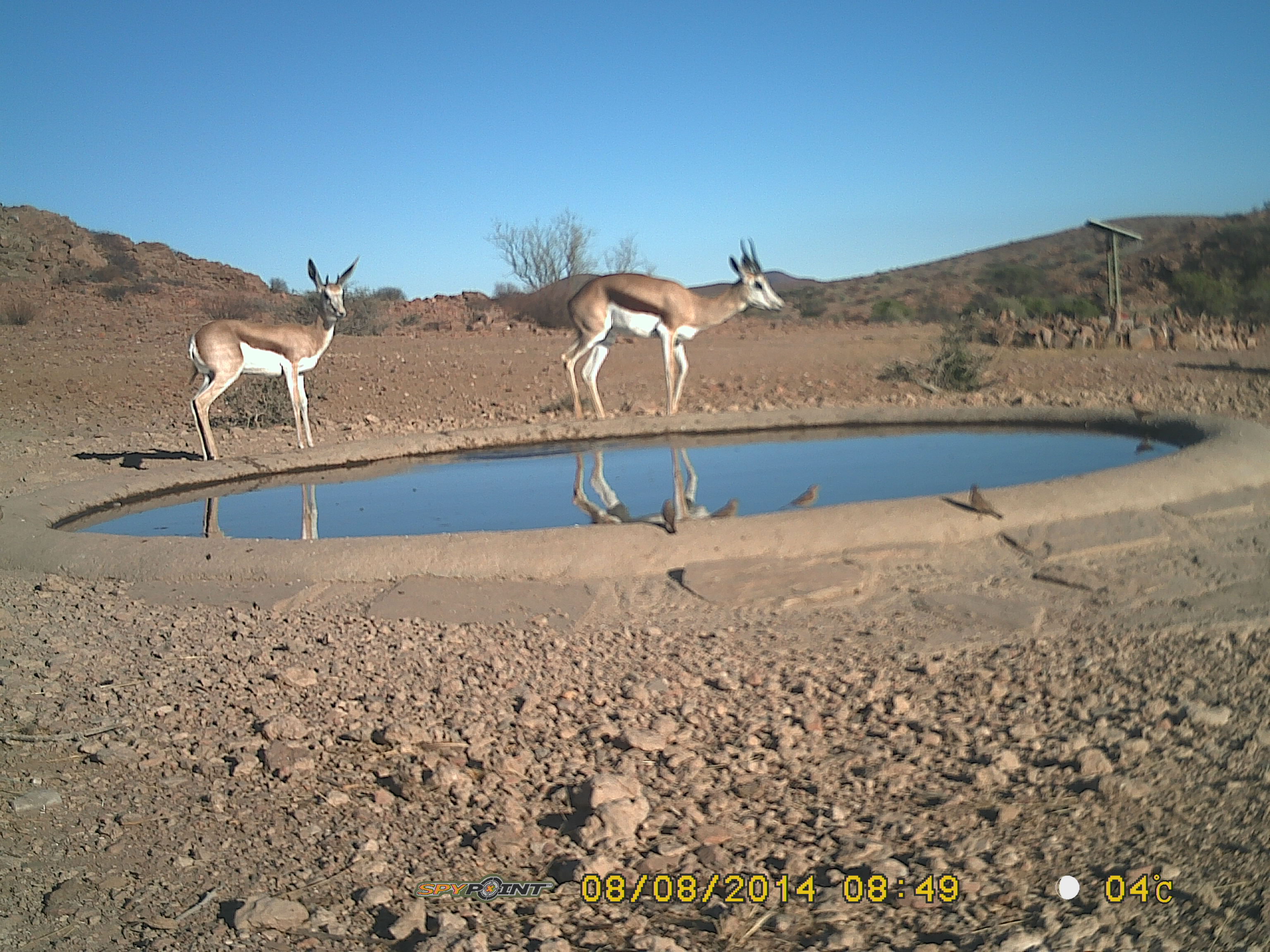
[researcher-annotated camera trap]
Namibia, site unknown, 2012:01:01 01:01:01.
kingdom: Animalia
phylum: Chordata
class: Mammalia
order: Artiodactyla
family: Bovidae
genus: Antidorcas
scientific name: Antidorcas marsupialis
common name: springbok